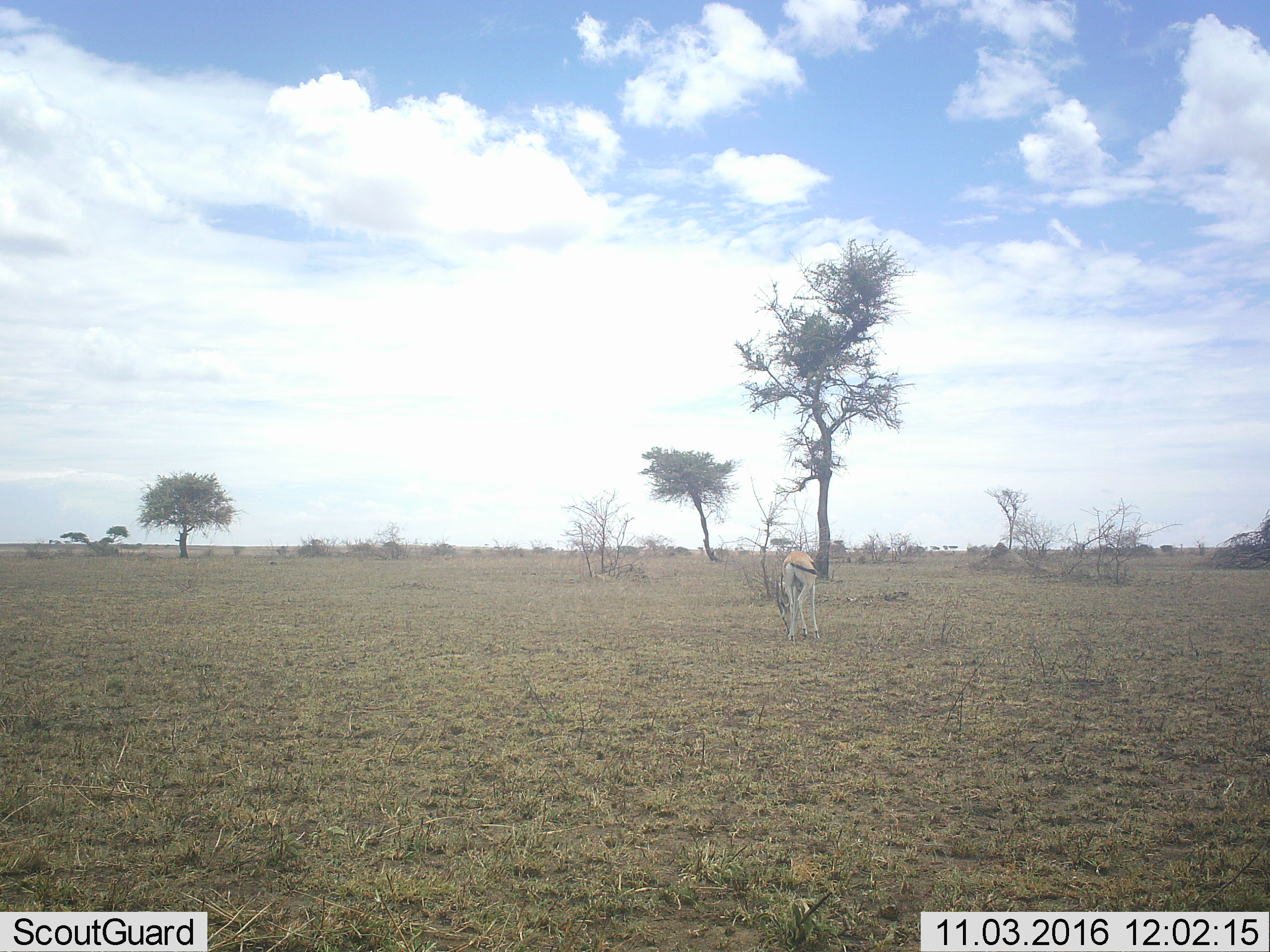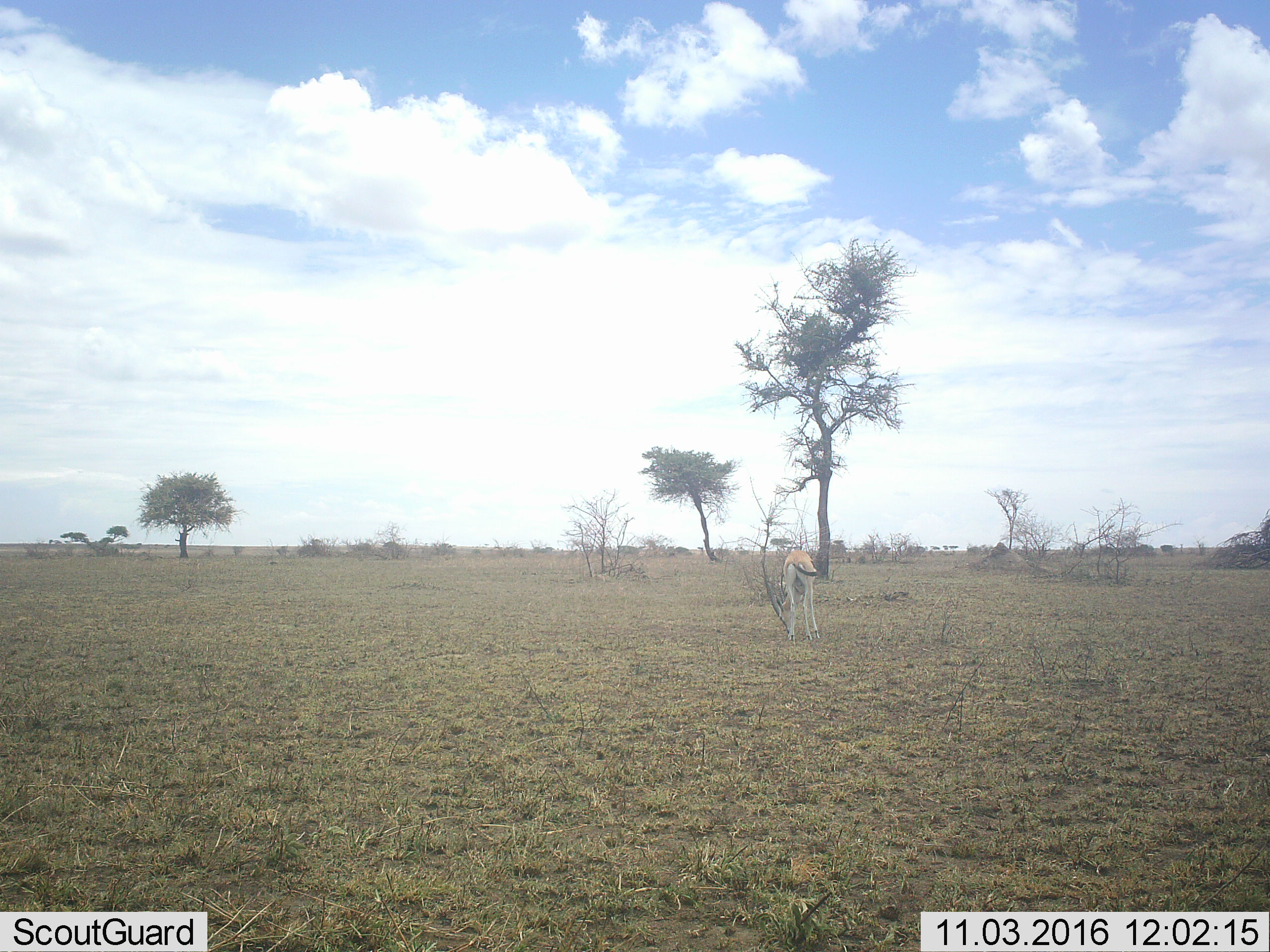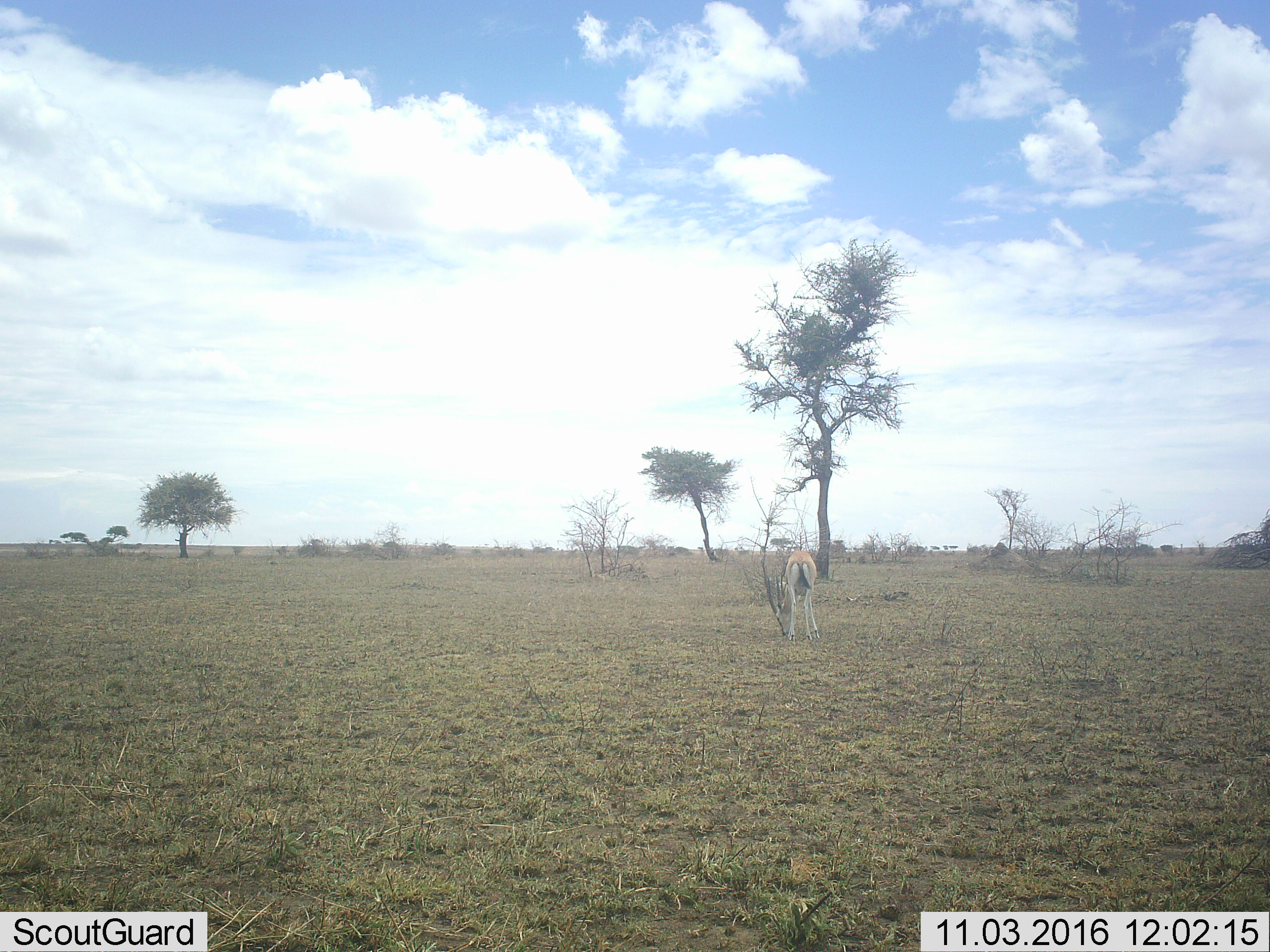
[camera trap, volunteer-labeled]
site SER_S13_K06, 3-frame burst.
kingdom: Animalia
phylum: Chordata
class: Mammalia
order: Artiodactyla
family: Bovidae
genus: Eudorcas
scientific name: Eudorcas thomsonii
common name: thomson's gazelle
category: gazellethomsons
Gazellethomsons (thomson's gazelle) (Eudorcas thomsonii), count 1. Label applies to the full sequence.